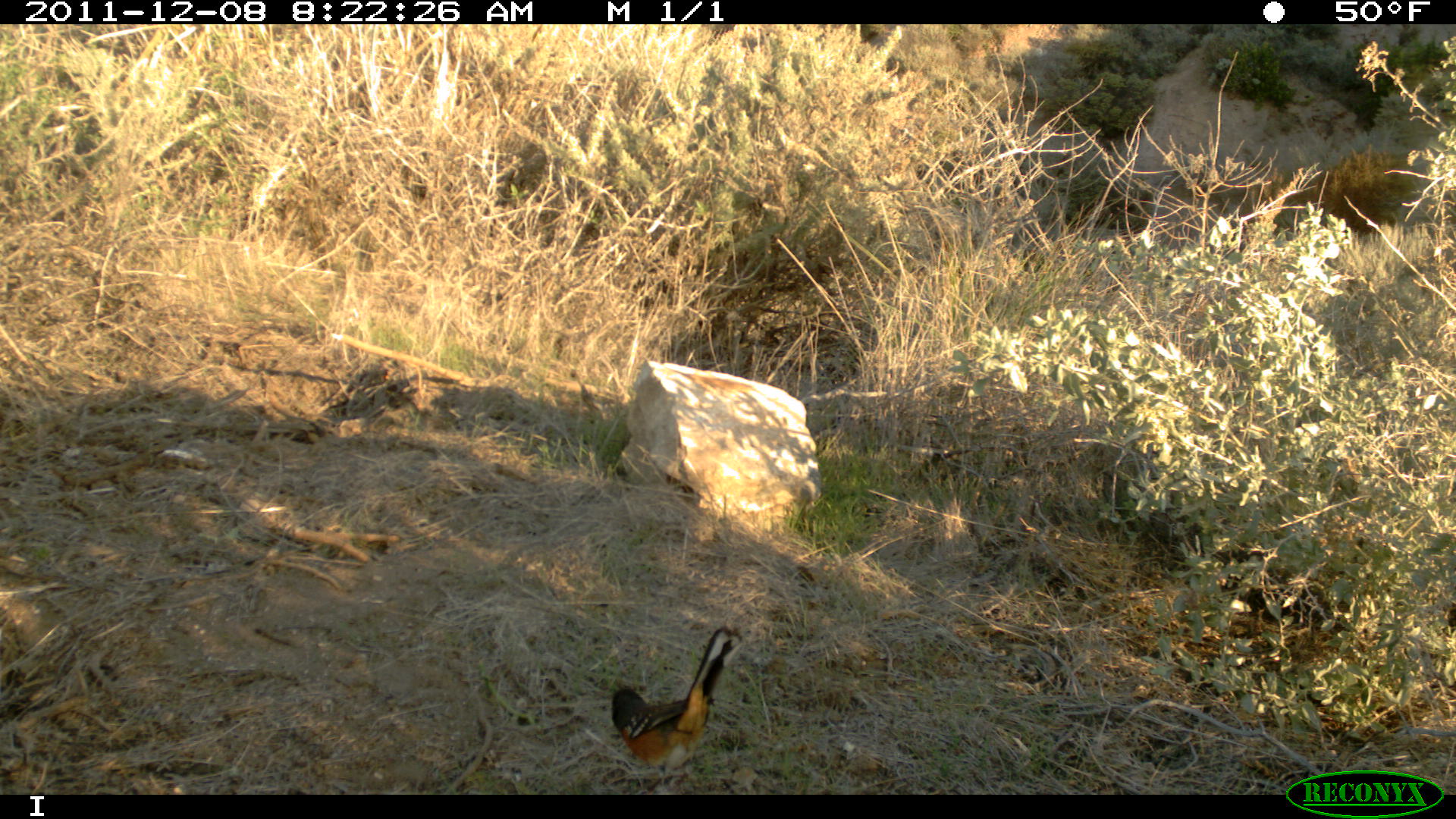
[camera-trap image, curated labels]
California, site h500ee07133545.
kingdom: Animalia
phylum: Chordata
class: Aves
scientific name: Aves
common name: bird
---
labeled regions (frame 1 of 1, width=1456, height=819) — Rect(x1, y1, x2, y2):
bird: Rect(610, 625, 748, 795)